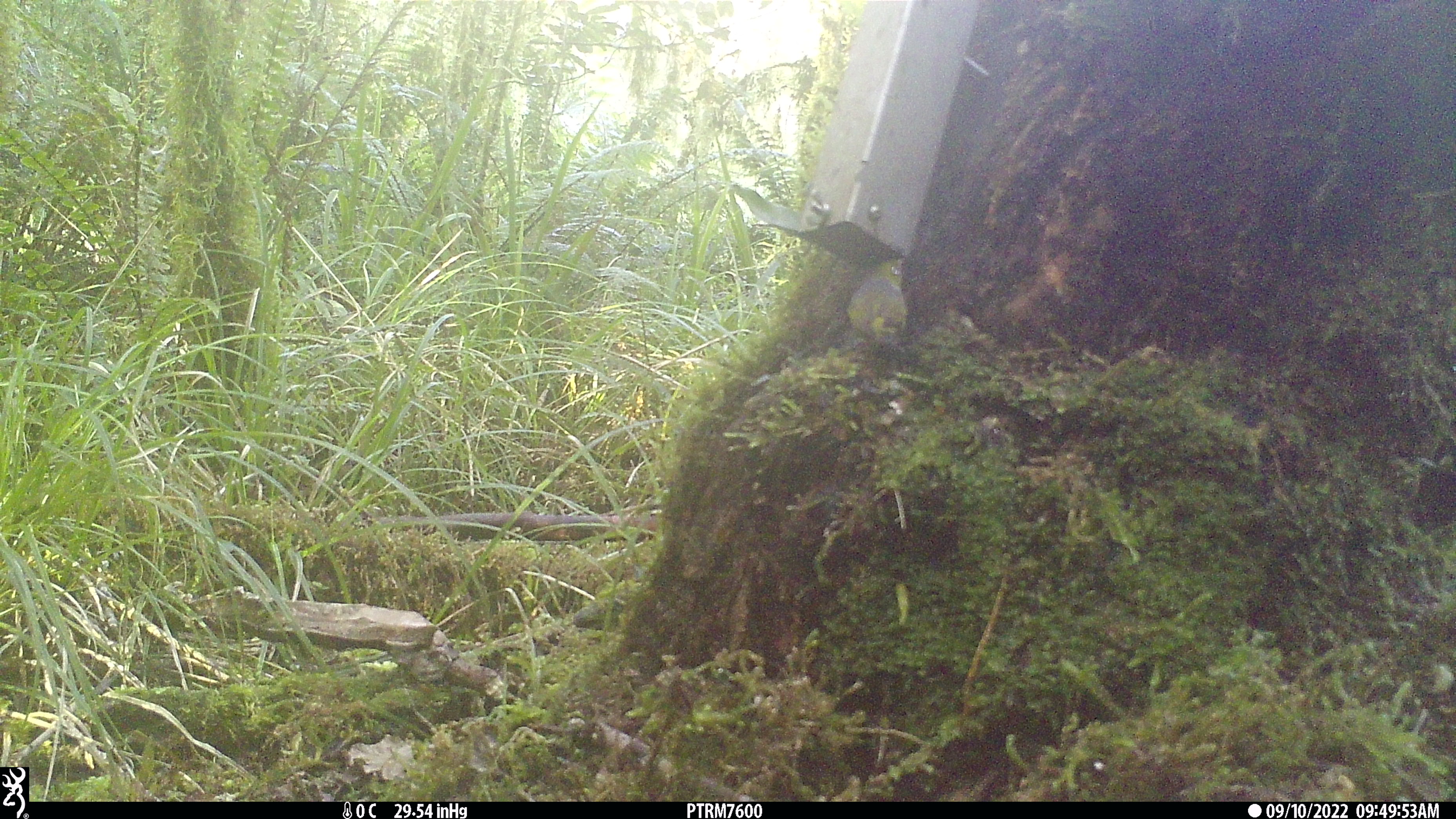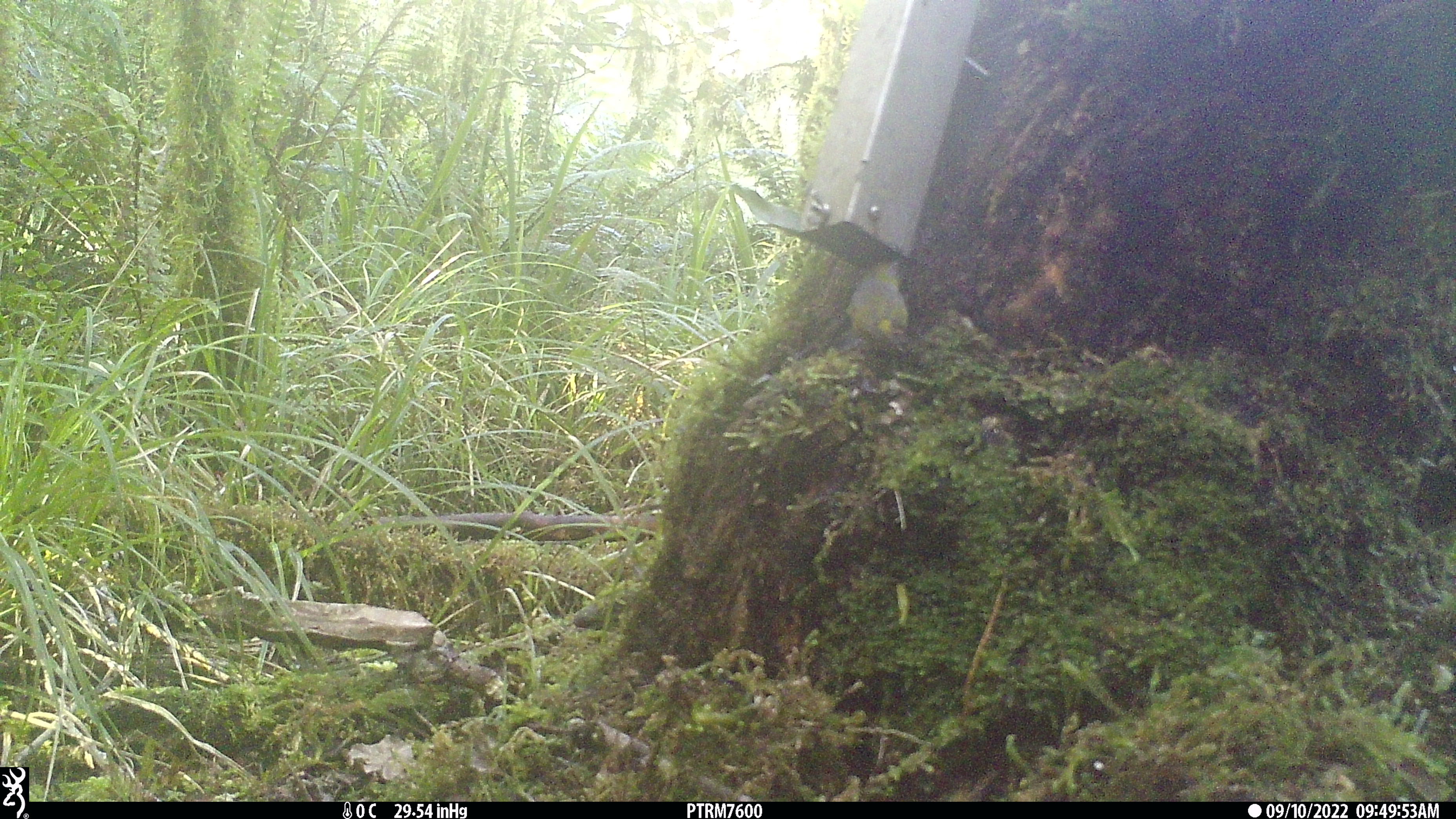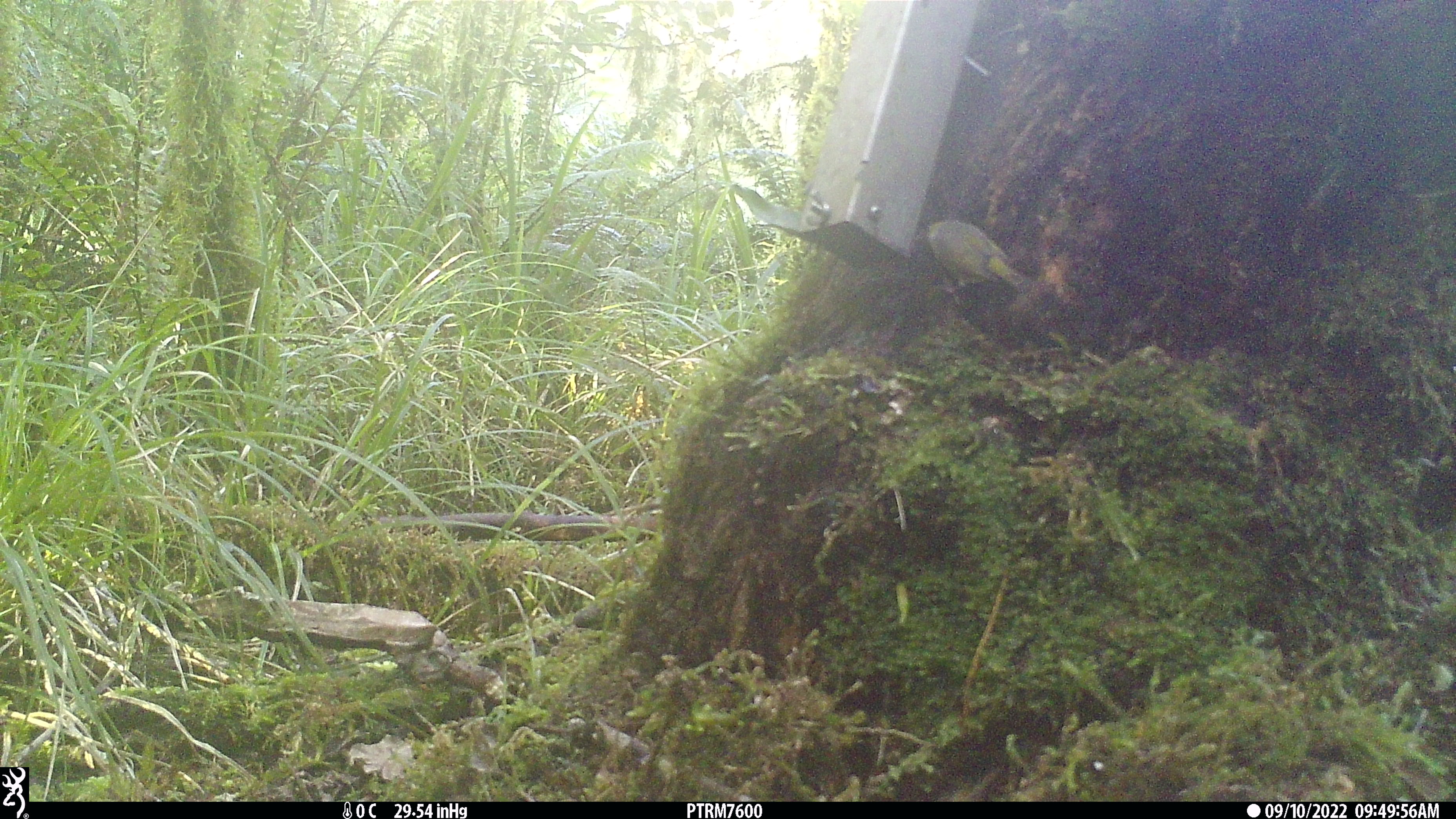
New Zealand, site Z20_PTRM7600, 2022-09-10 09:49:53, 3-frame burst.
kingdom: Animalia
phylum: Chordata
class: Aves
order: Passeriformes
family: Zosteropidae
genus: Zosterops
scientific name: Zosterops lateralis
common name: silvereye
Silvereye (Zosterops lateralis).